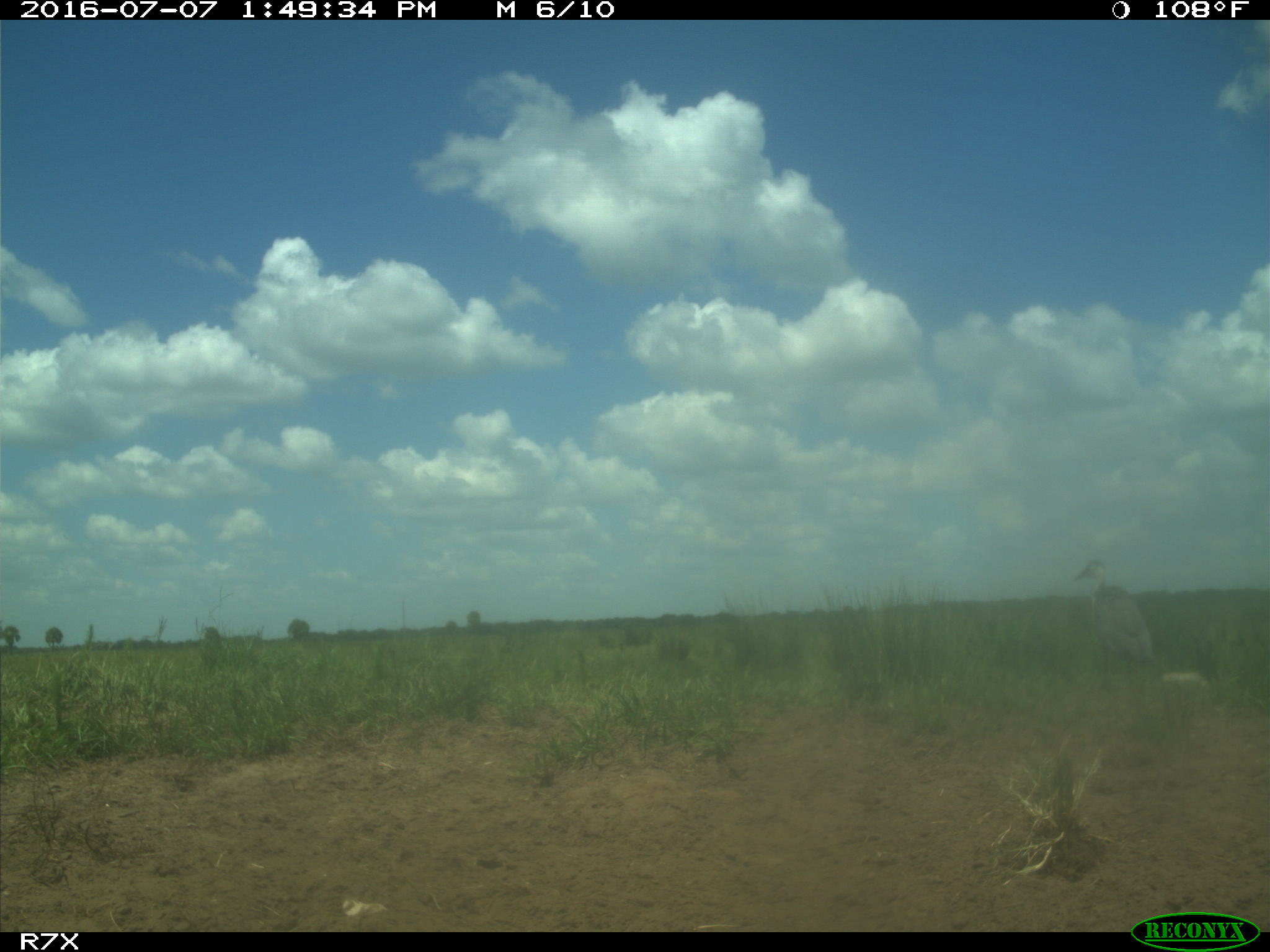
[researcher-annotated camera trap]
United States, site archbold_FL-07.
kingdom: Animalia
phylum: Chordata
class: Mammalia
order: Artiodactyla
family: Bovidae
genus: Bos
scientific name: Bos taurus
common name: domestic cow